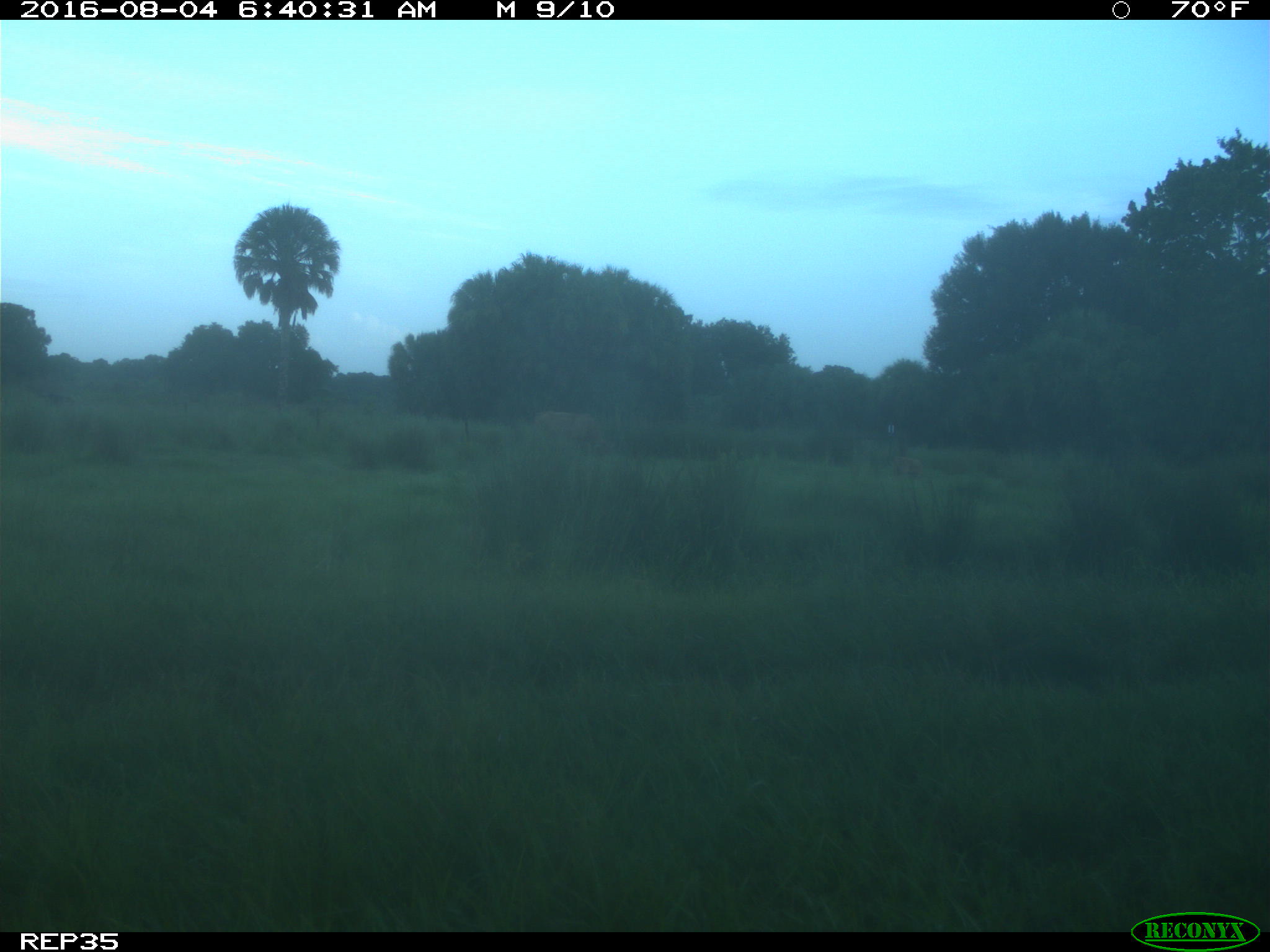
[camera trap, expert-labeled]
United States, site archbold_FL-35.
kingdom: Animalia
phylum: Chordata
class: Mammalia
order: Artiodactyla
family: Bovidae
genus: Bos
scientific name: Bos taurus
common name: domestic cow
Bos taurus (domestic cow).